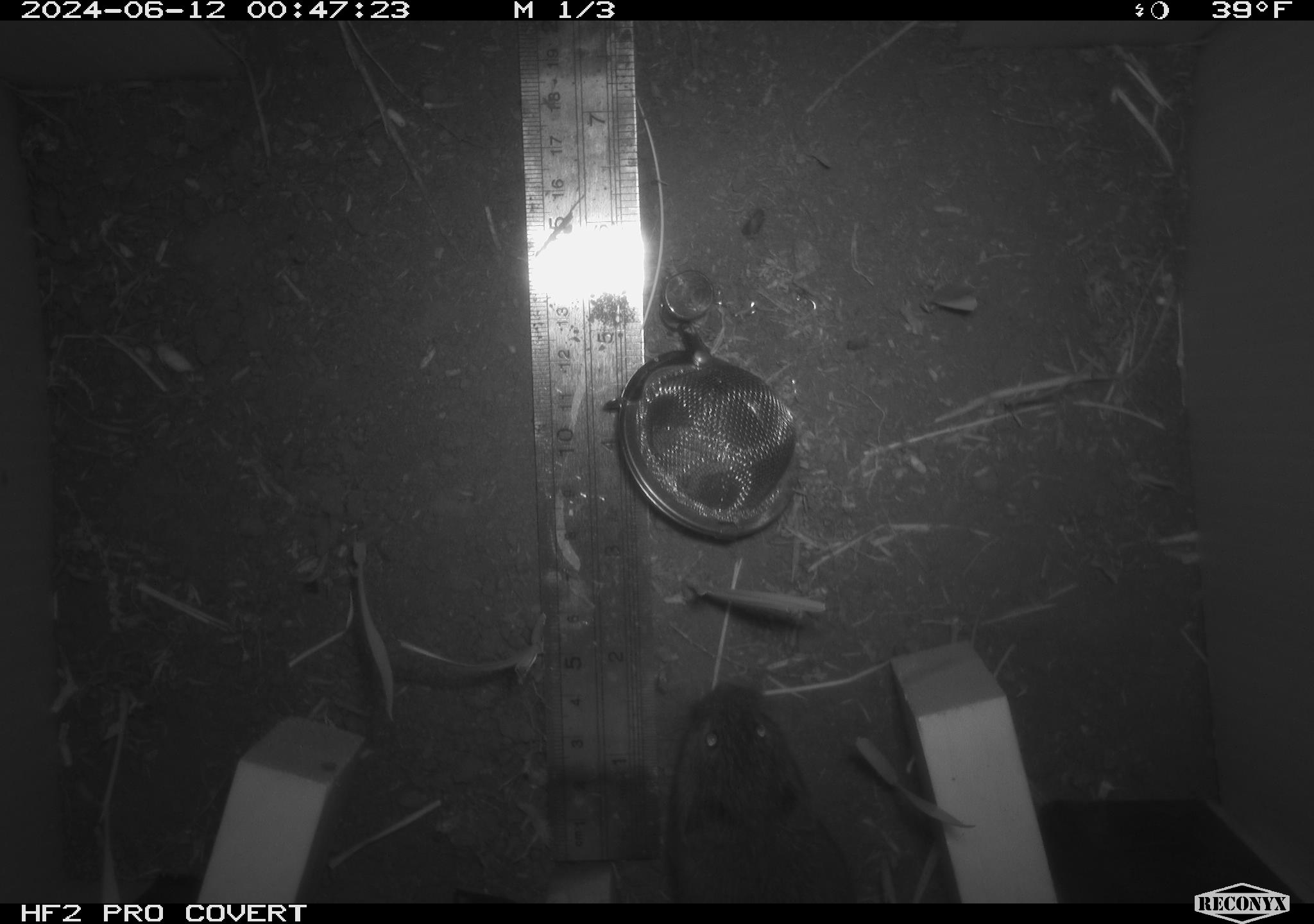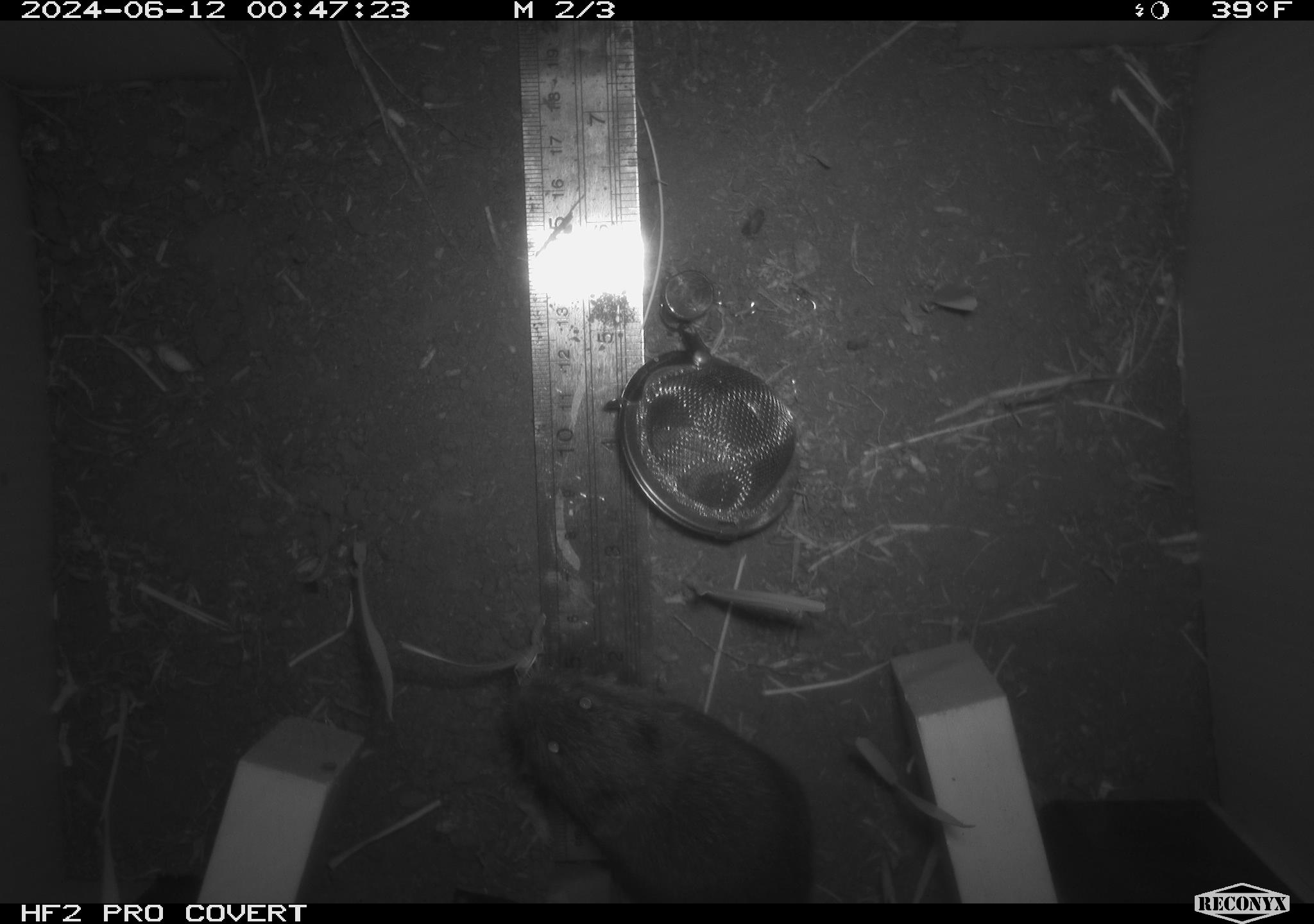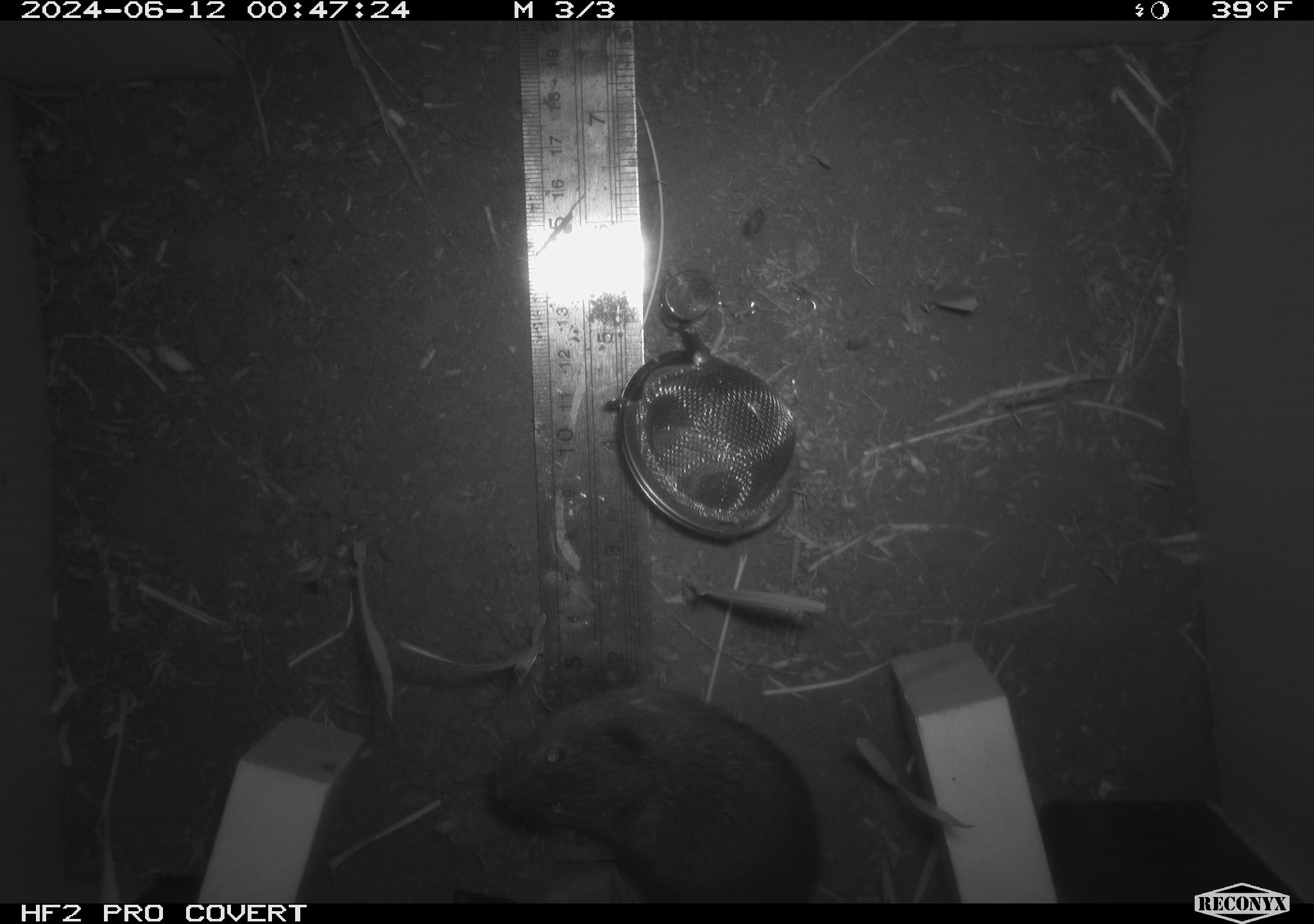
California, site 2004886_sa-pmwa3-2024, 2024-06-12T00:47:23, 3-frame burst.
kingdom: Animalia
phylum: Chordata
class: Mammalia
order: Rodentia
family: Cricetidae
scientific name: Arvicolinae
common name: voles, lemmings, and muskrats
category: arvicolinae subfamily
Arvicolinae subfamily (voles, lemmings, and muskrats) (Arvicolinae).